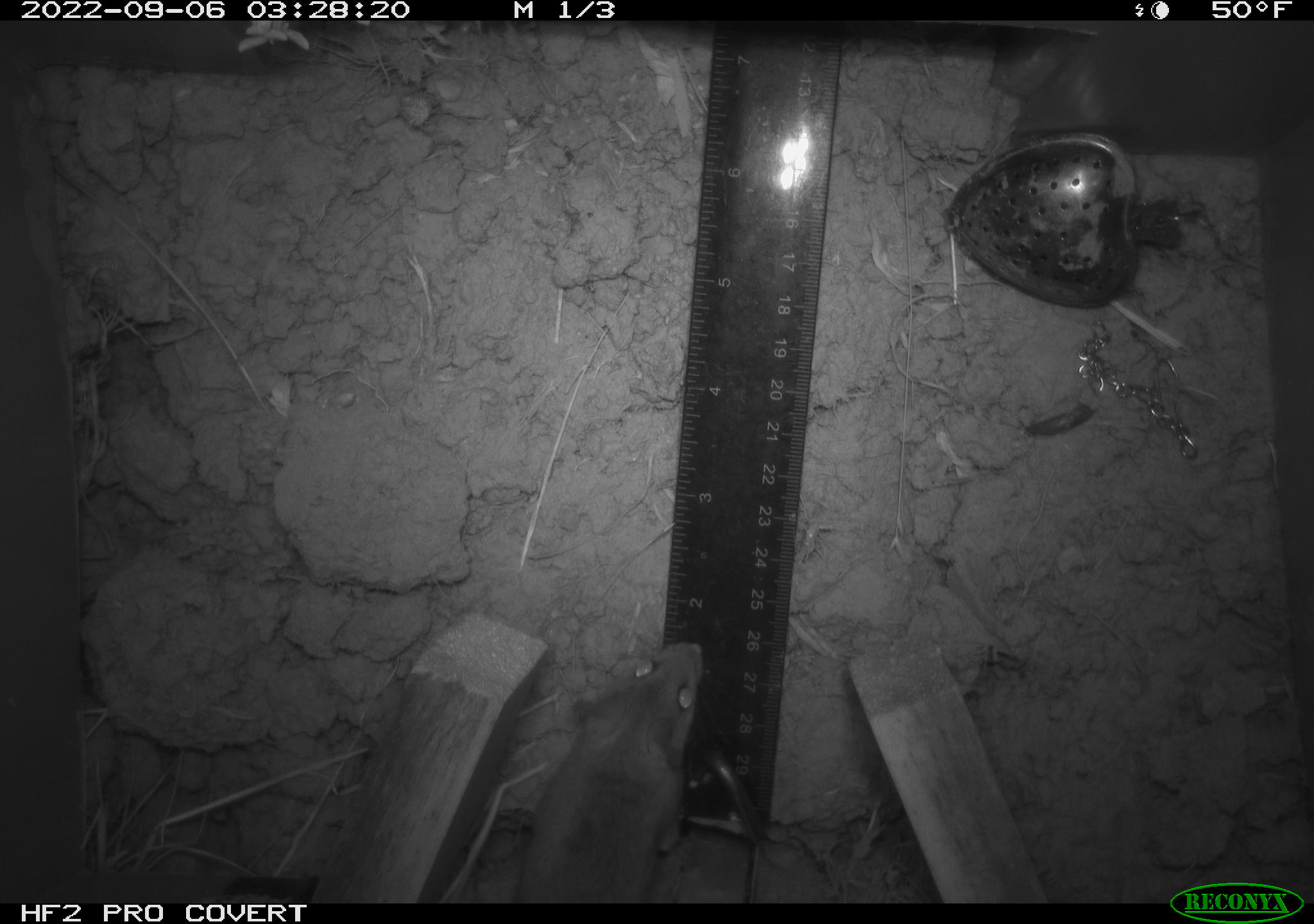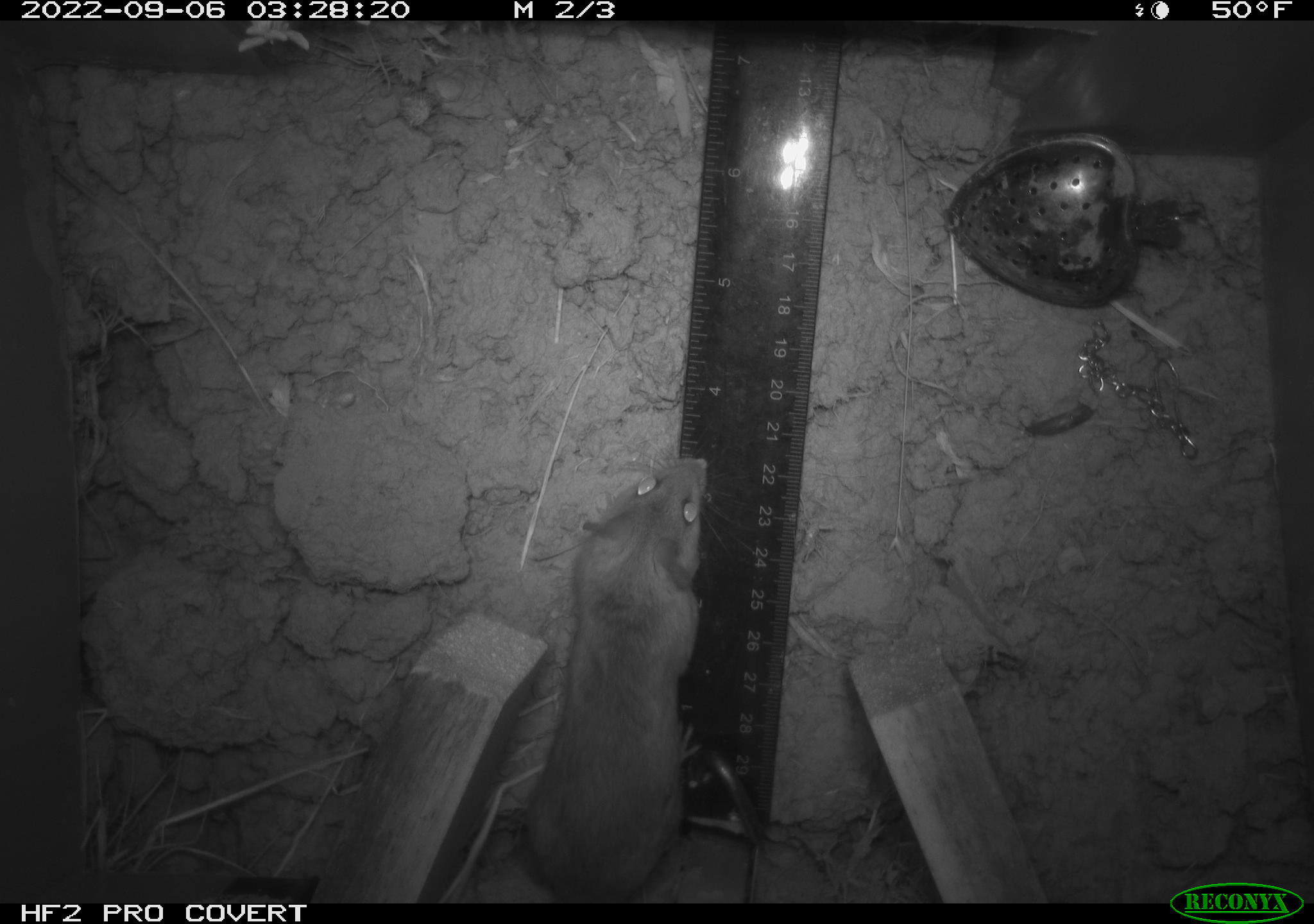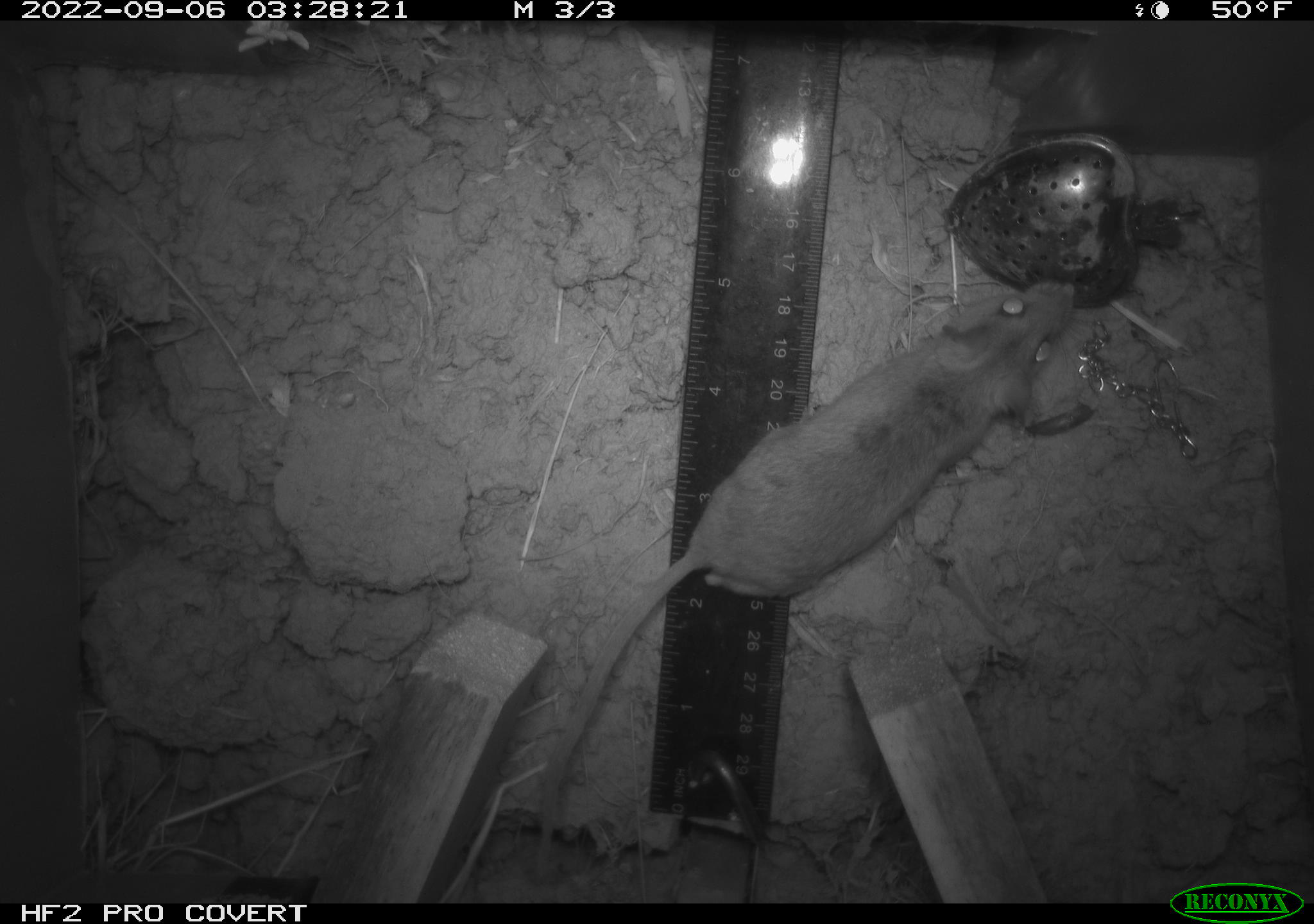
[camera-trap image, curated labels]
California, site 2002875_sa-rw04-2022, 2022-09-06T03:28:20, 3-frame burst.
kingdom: Animalia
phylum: Chordata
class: Mammalia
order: Rodentia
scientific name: Rodentia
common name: mouse species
Mouse species (Rodentia).